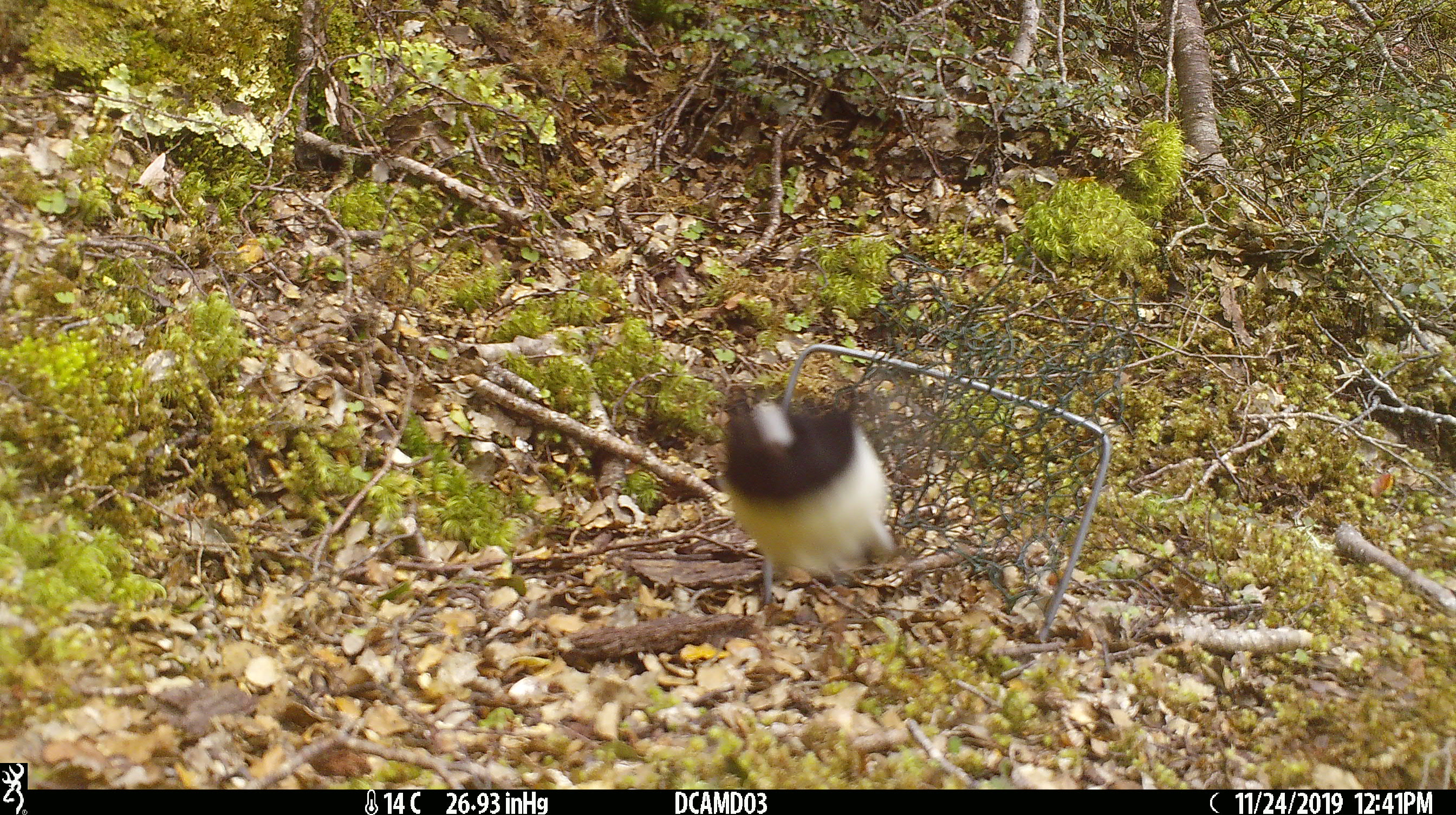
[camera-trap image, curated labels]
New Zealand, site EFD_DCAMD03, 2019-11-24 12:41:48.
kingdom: Animalia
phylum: Chordata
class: Aves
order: Passeriformes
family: Petroicidae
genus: Petroica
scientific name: Petroica macrocephala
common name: tomtit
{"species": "tomtit (Petroica macrocephala)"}